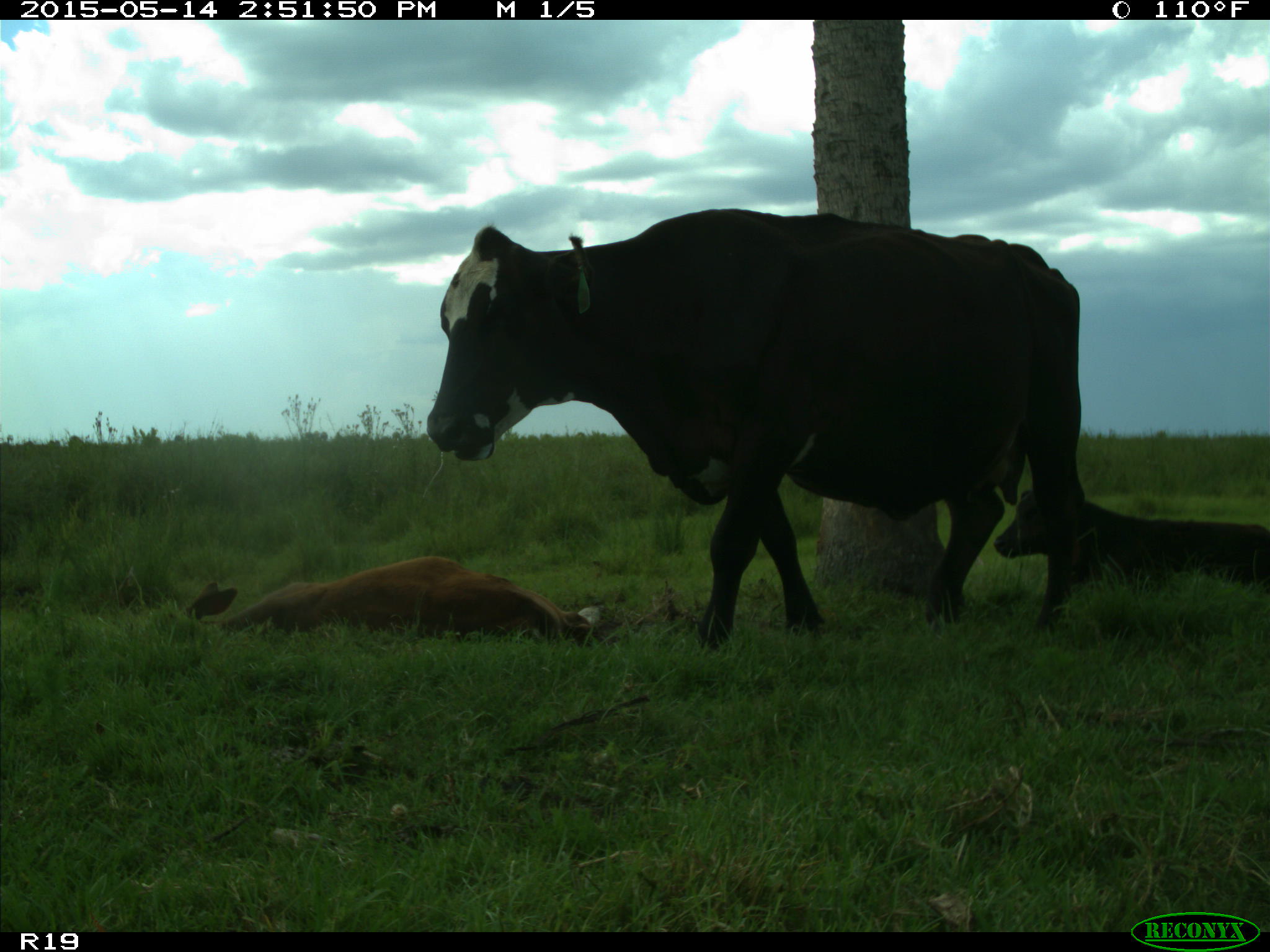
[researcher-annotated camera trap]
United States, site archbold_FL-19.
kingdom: Animalia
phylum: Chordata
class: Mammalia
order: Artiodactyla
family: Bovidae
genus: Bos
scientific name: Bos taurus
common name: domestic cow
Bos taurus (domestic cow).